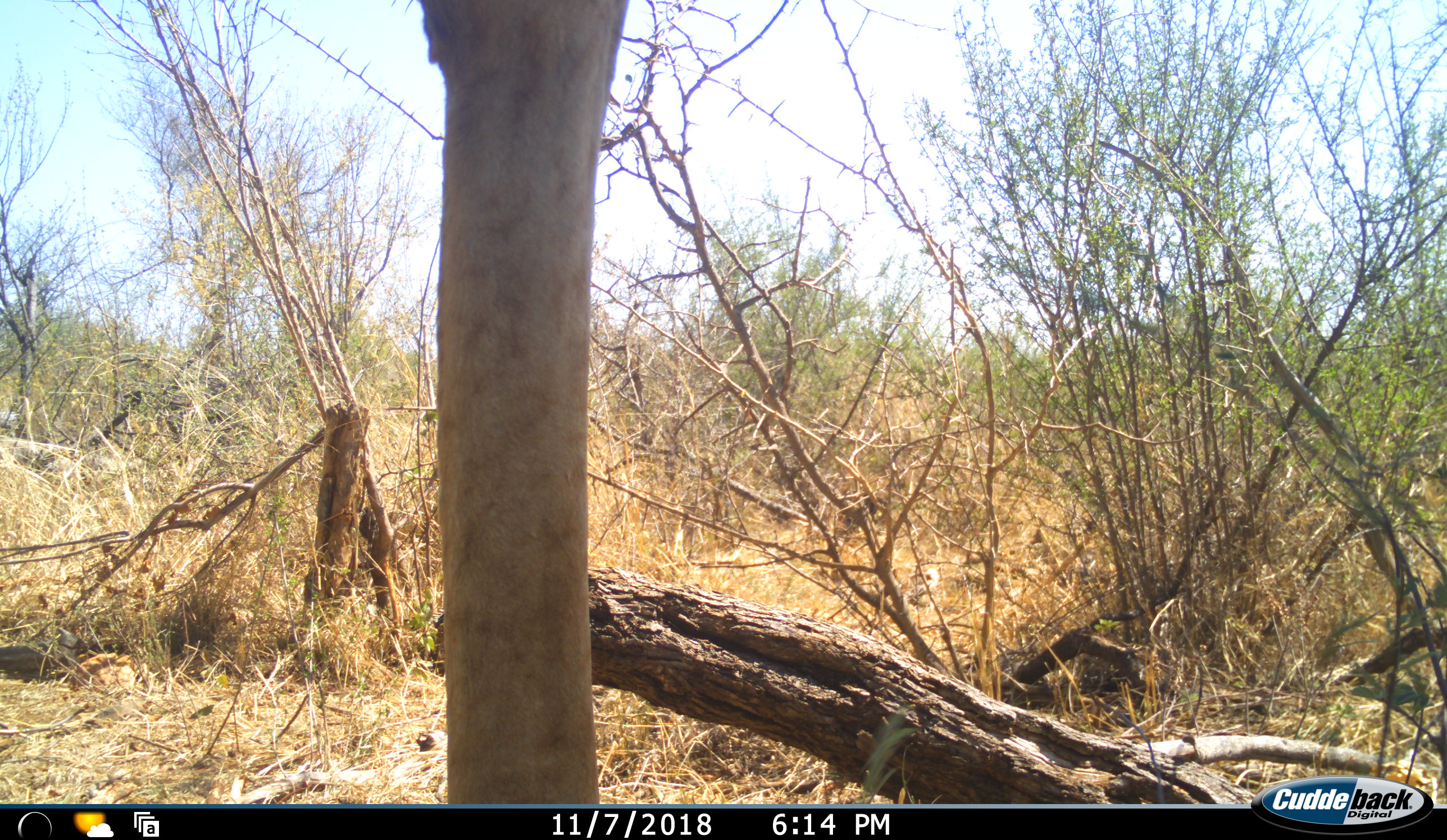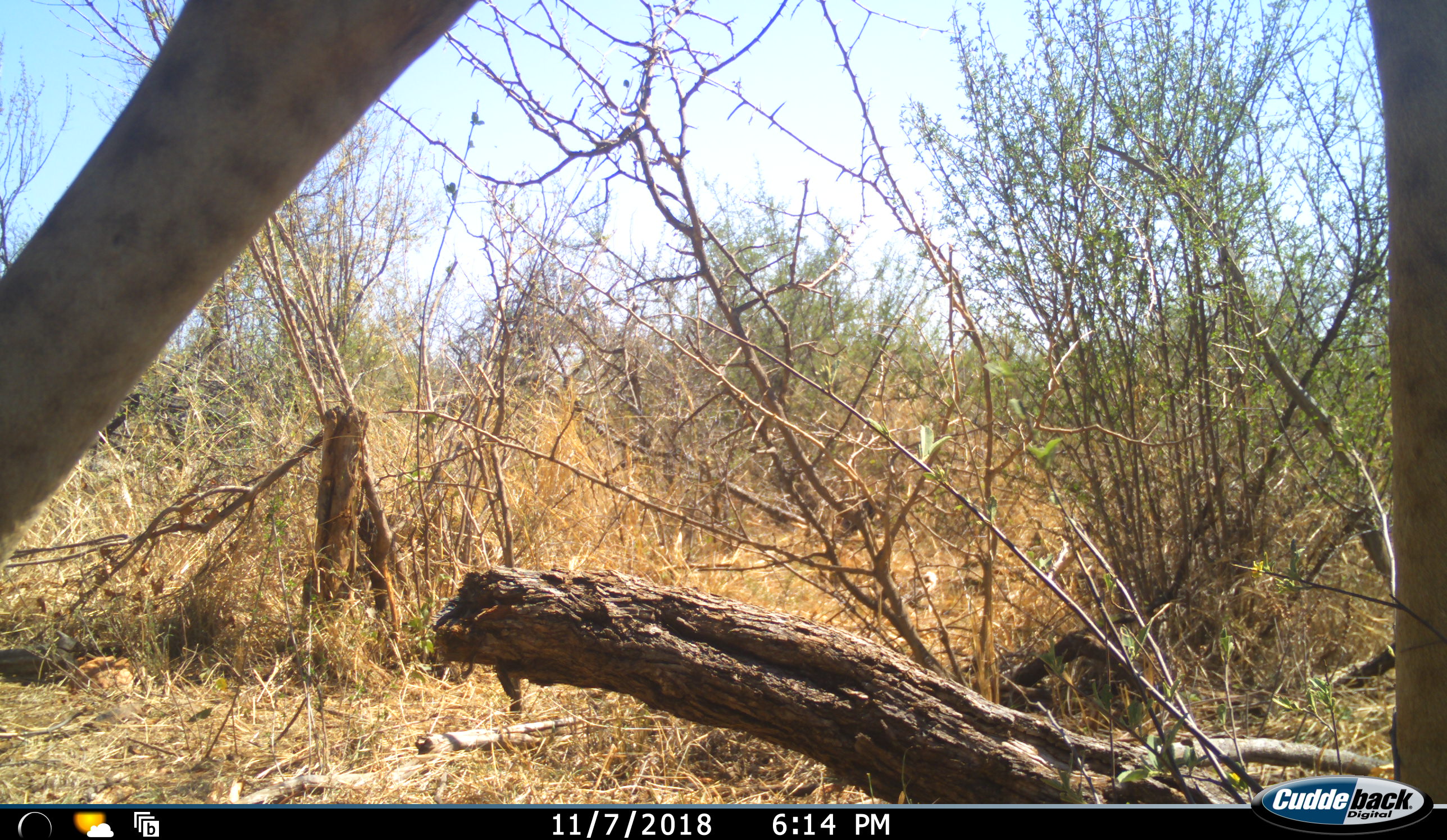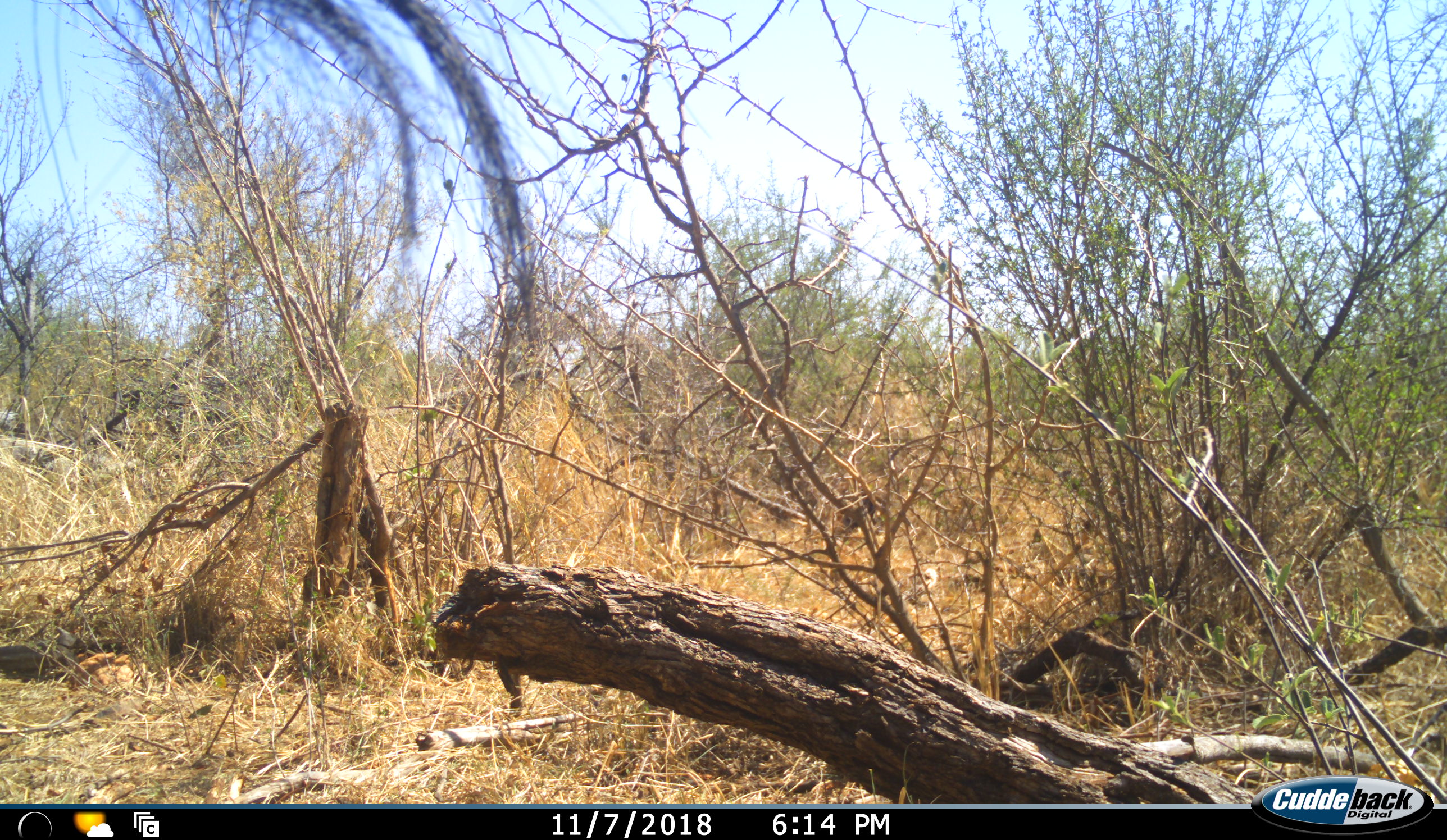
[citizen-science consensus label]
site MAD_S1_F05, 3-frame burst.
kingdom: Animalia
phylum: Chordata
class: Mammalia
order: Artiodactyla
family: Giraffidae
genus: Giraffa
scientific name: Giraffa camelopardalis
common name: giraffe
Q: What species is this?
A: Giraffe (Giraffa camelopardalis).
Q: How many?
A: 1.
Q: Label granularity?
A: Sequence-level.